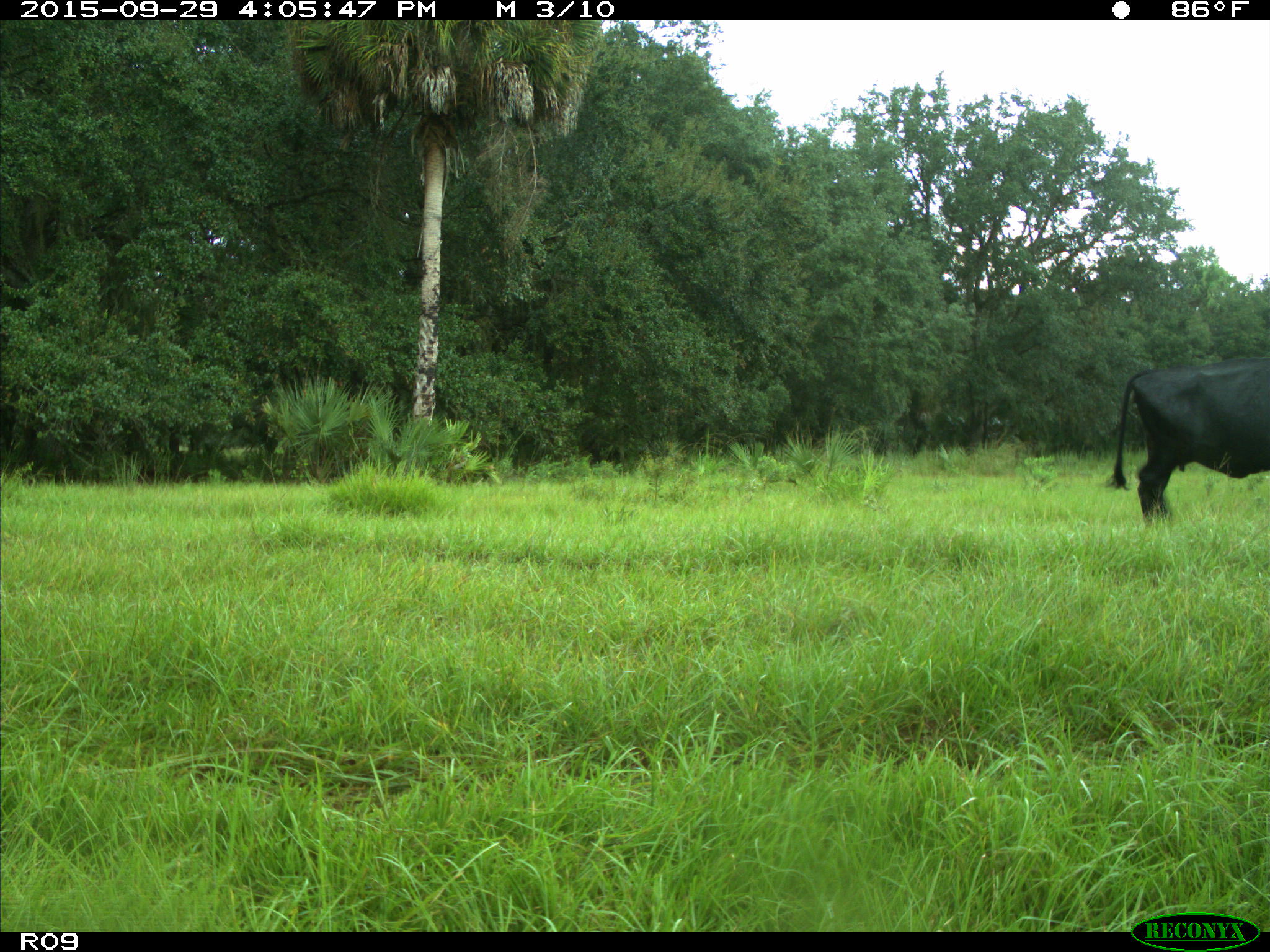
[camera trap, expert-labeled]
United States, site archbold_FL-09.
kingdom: Animalia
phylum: Chordata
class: Mammalia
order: Artiodactyla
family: Bovidae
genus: Bos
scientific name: Bos taurus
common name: domestic cow